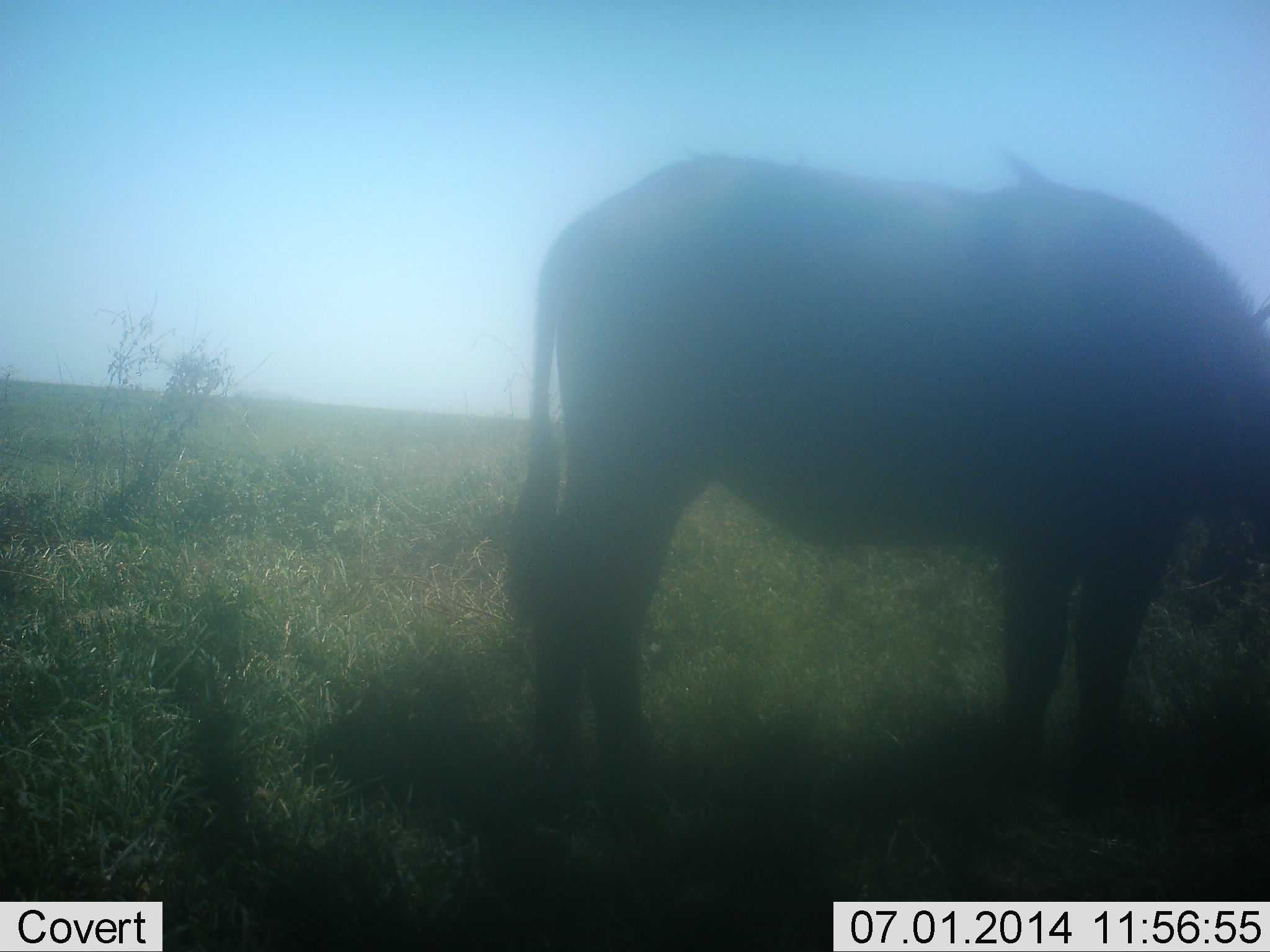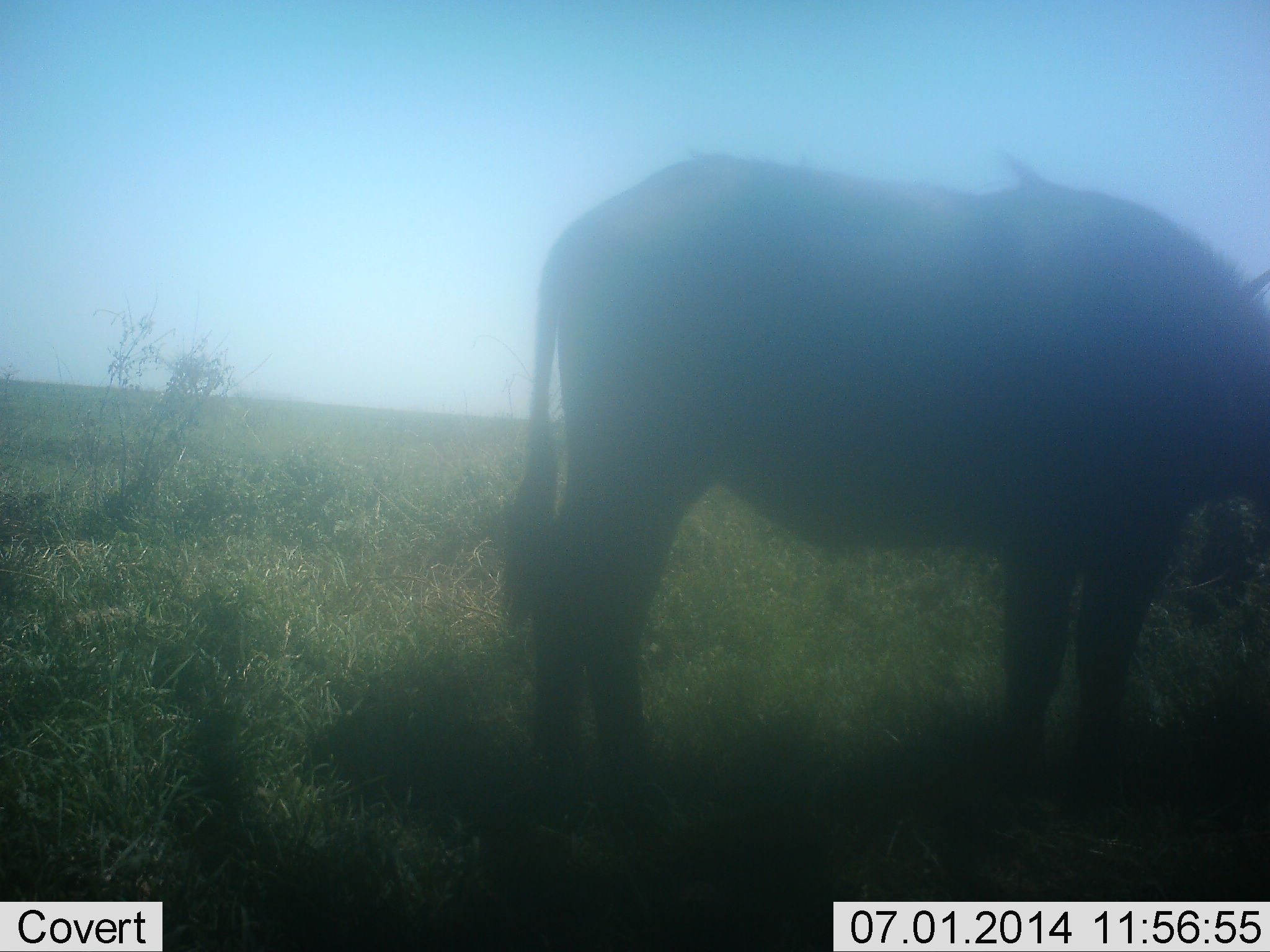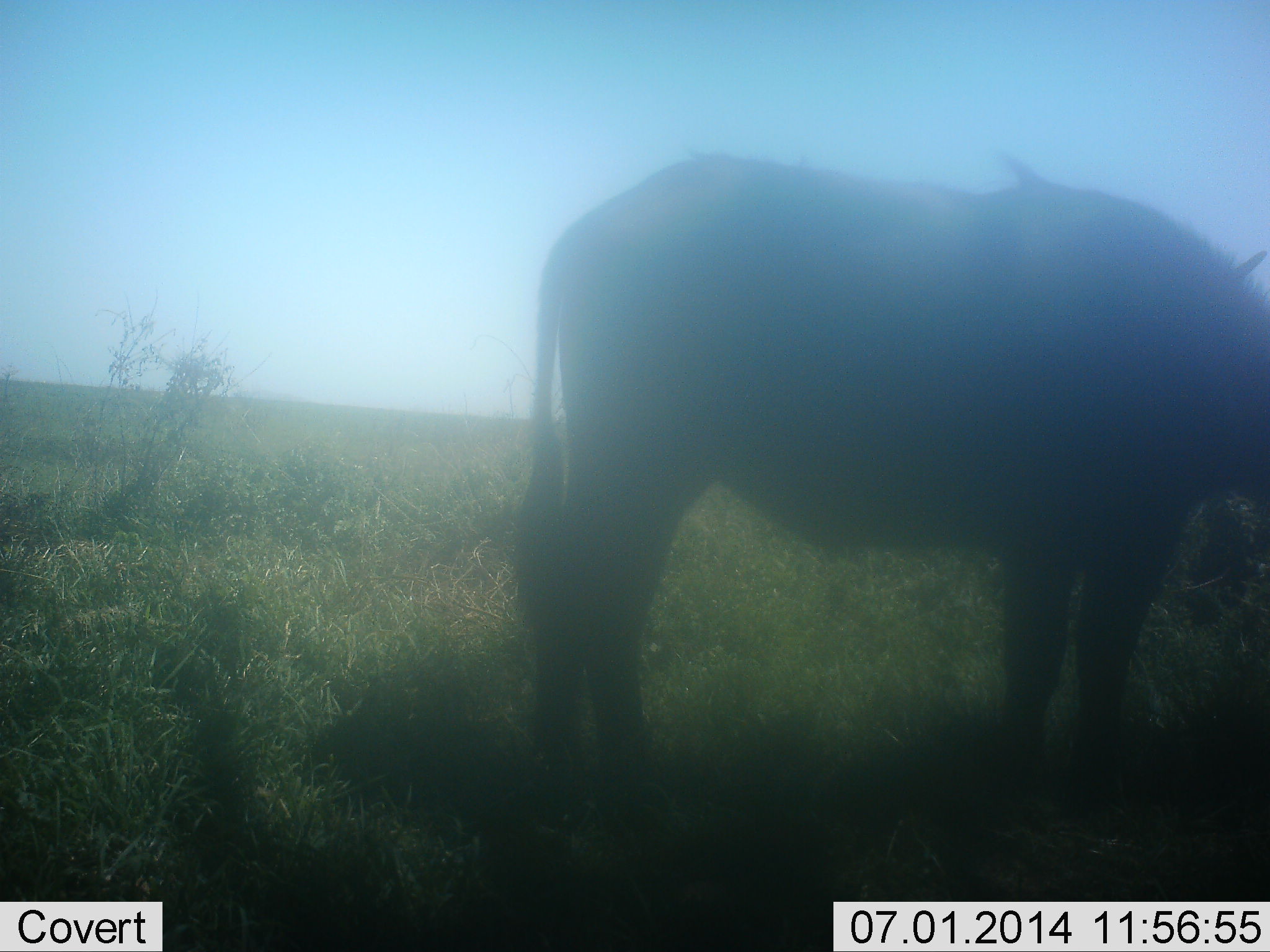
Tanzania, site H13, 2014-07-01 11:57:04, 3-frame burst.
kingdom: Animalia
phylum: Chordata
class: Mammalia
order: Artiodactyla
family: Bovidae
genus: Syncerus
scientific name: Syncerus caffer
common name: cape buffalo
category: buffalo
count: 1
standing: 80%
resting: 0%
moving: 0%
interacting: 0%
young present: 10%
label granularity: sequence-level